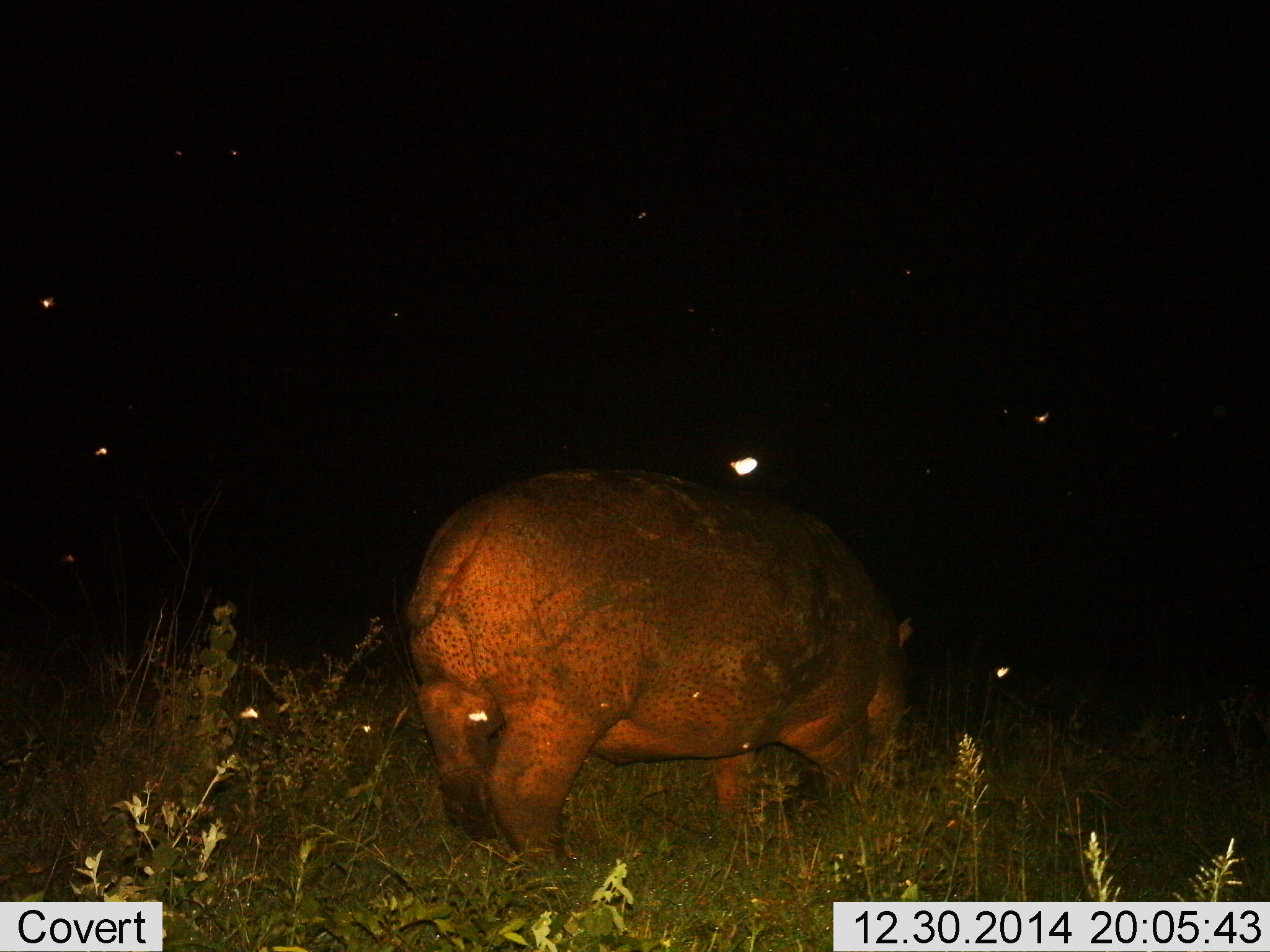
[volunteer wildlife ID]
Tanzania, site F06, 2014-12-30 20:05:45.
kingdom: Animalia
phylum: Chordata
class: Mammalia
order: Artiodactyla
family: Hippopotamidae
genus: Hippopotamus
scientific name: Hippopotamus amphibius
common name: hippopotamus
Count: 1.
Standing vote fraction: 40%.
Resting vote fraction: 0%.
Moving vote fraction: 20%.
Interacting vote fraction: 0%.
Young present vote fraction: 0%.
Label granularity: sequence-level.